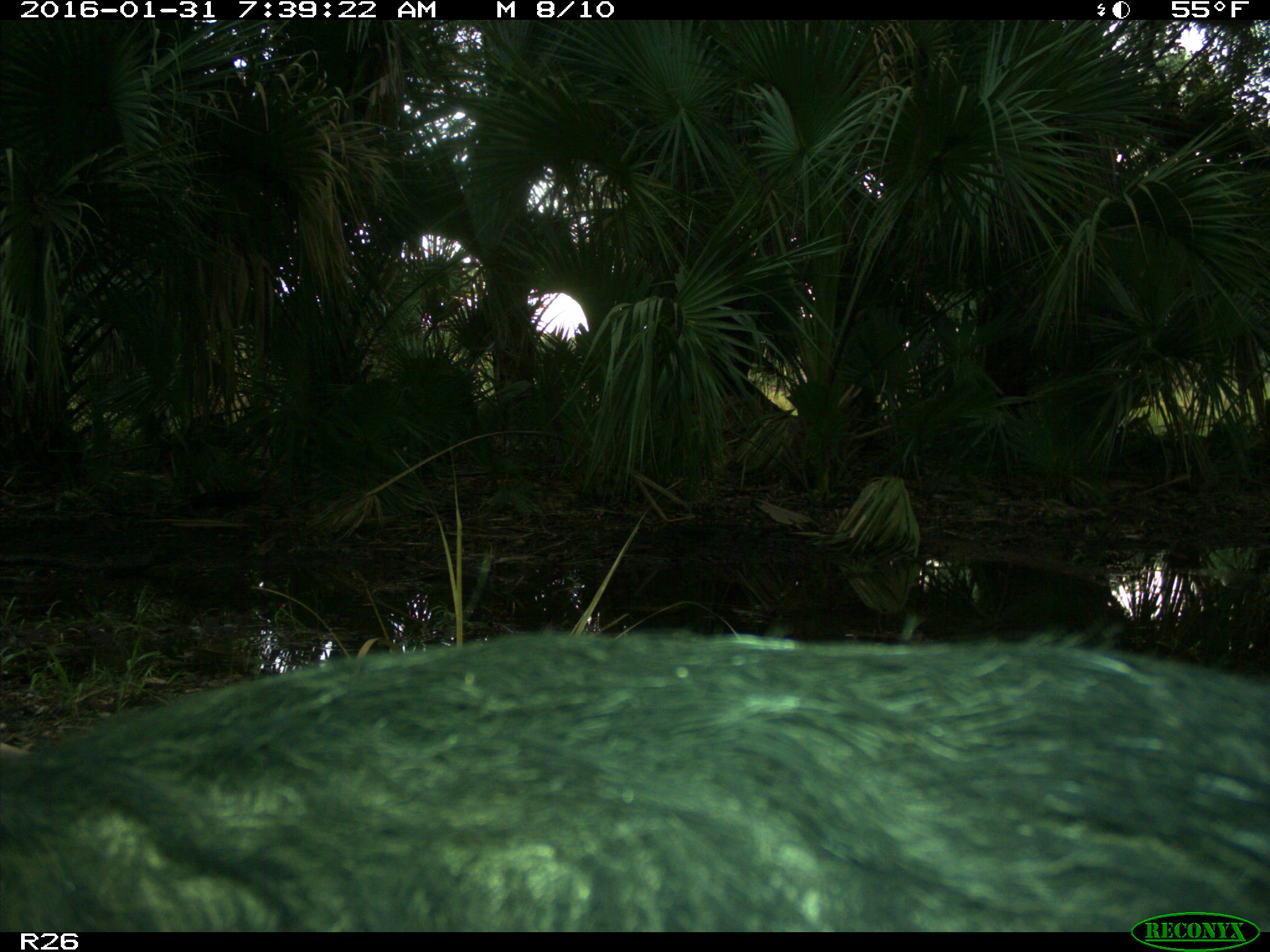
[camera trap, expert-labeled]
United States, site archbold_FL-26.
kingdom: Animalia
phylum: Chordata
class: Mammalia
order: Artiodactyla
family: Suidae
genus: Sus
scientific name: Sus scrofa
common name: wild boar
Sus scrofa (wild boar).